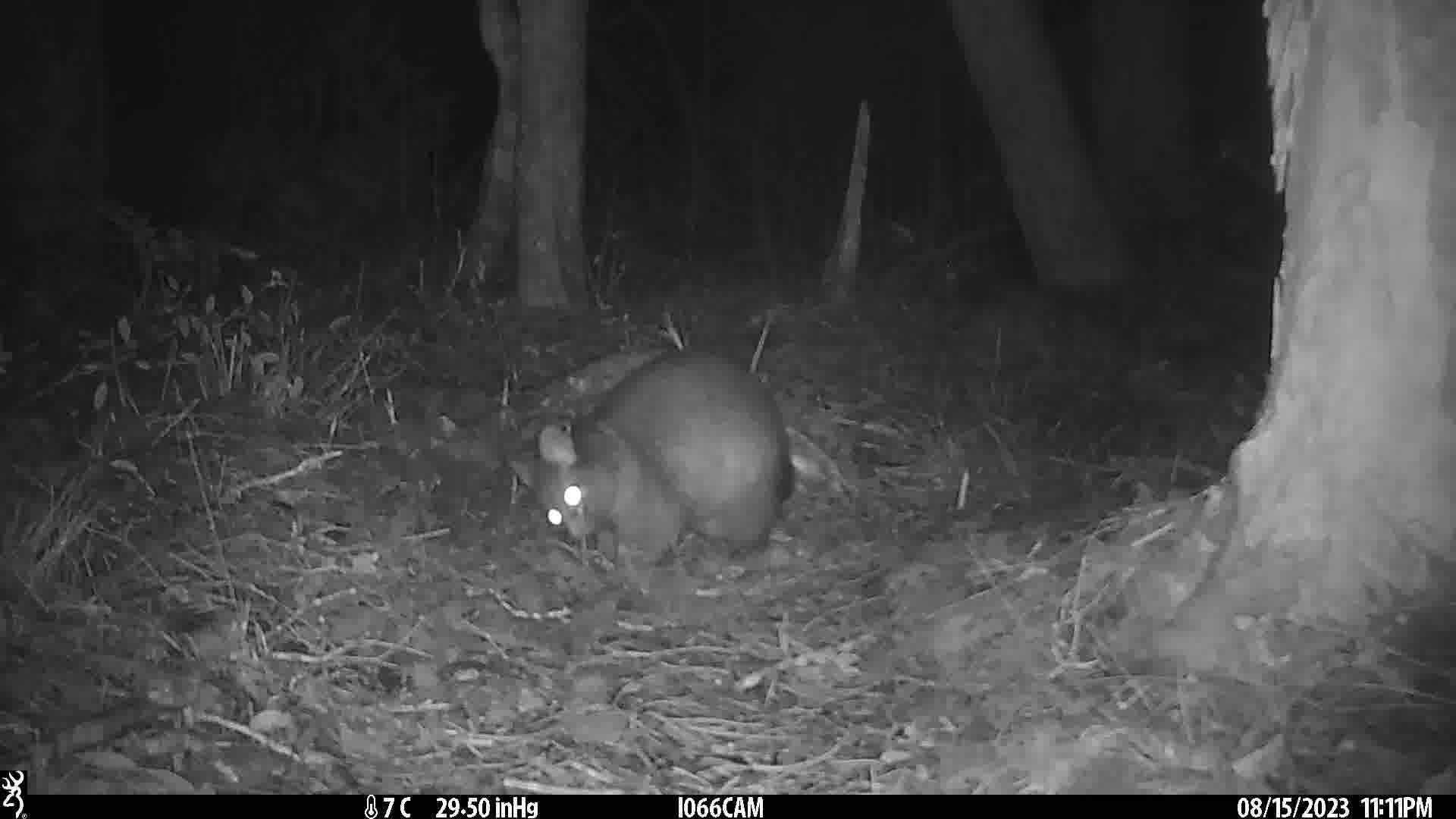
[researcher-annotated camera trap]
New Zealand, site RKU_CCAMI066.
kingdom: Animalia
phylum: Chordata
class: Mammalia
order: Diprotodontia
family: Phalangeridae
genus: Trichosurus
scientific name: Trichosurus vulpecula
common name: common brushtail possum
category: possum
Possum (common brushtail possum) (Trichosurus vulpecula).